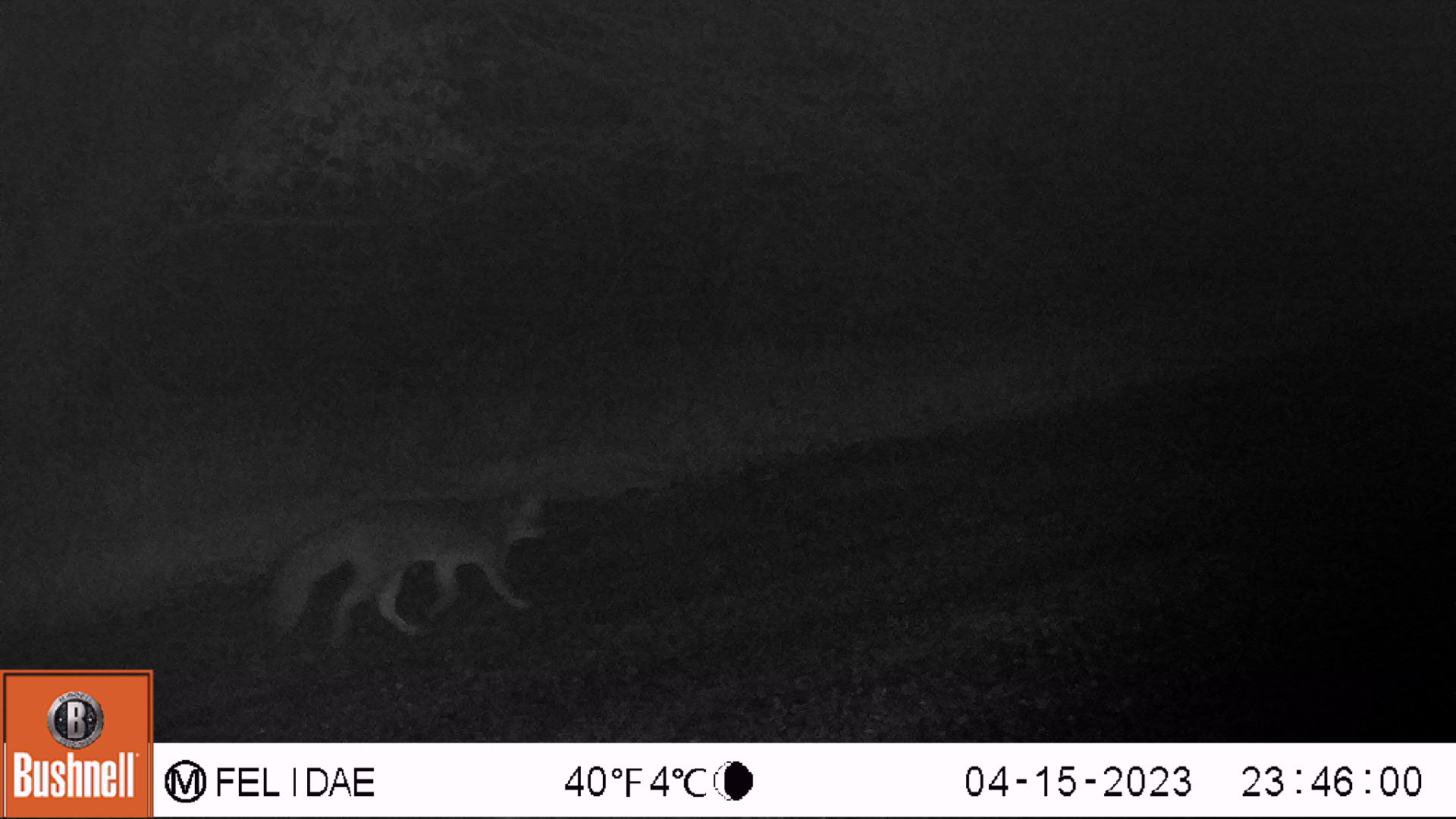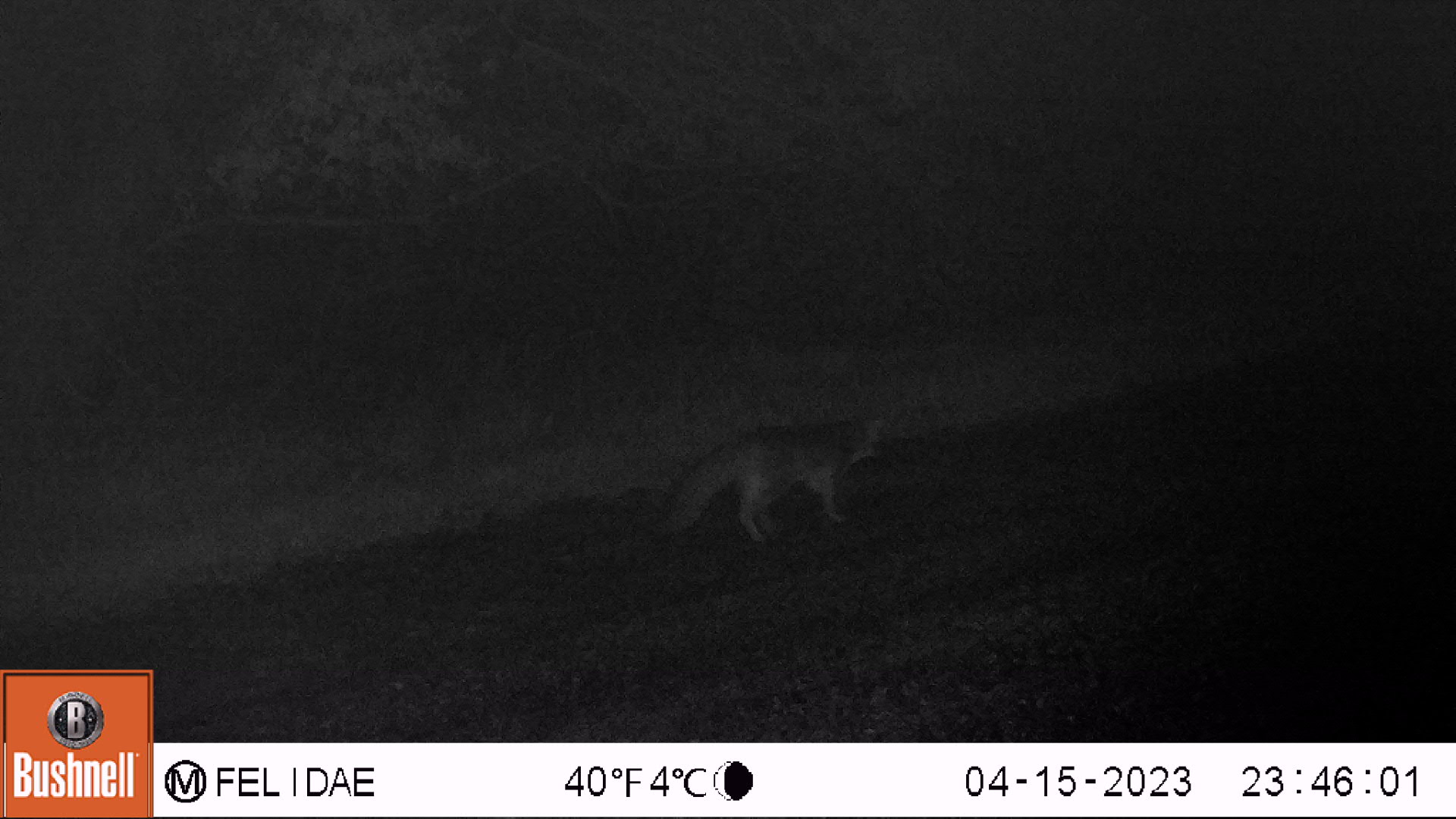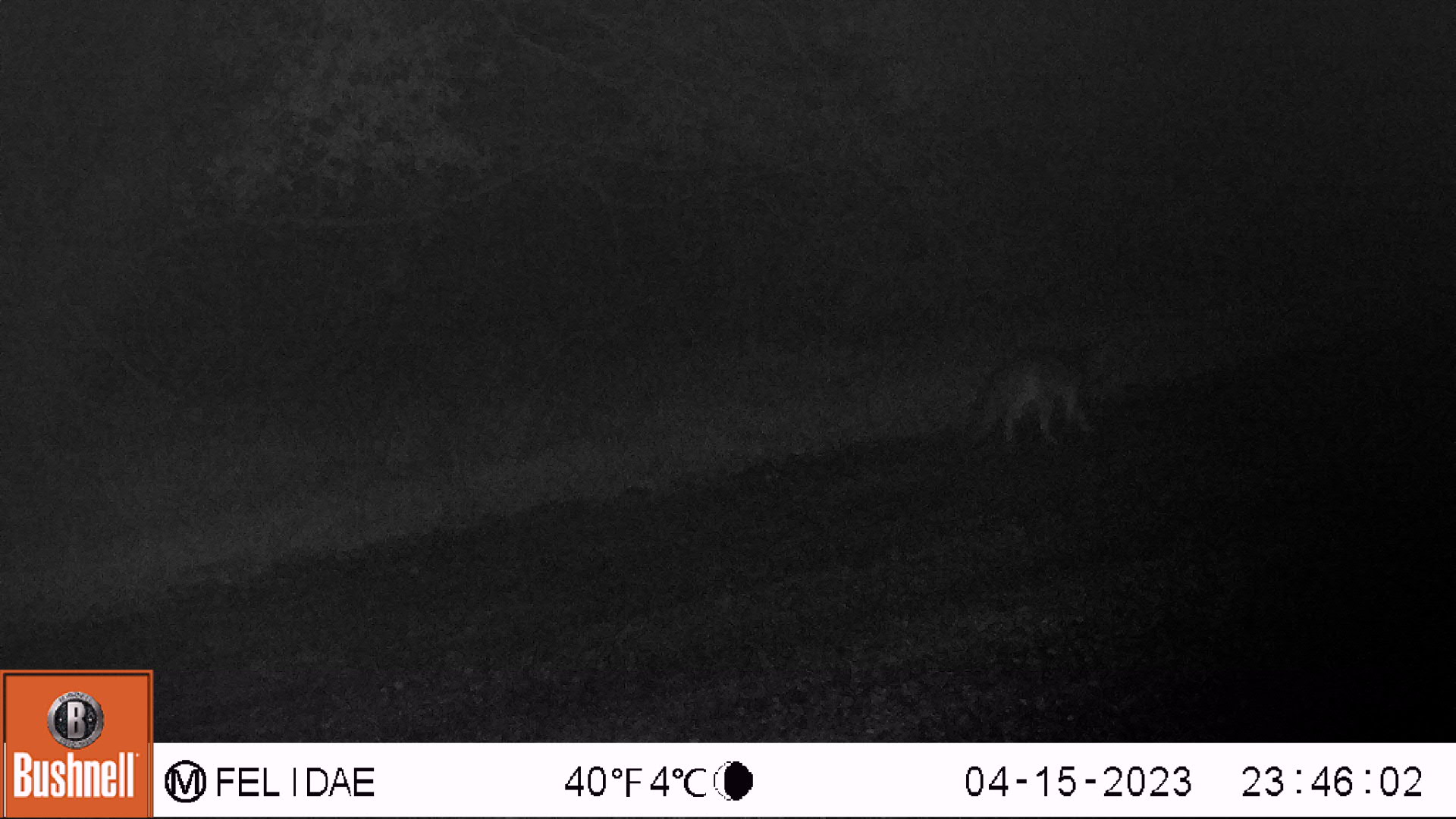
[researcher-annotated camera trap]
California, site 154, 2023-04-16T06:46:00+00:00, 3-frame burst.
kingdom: Animalia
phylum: Chordata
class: Mammalia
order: Carnivora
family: Canidae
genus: Urocyon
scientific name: Urocyon cinereoargenteus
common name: gray fox